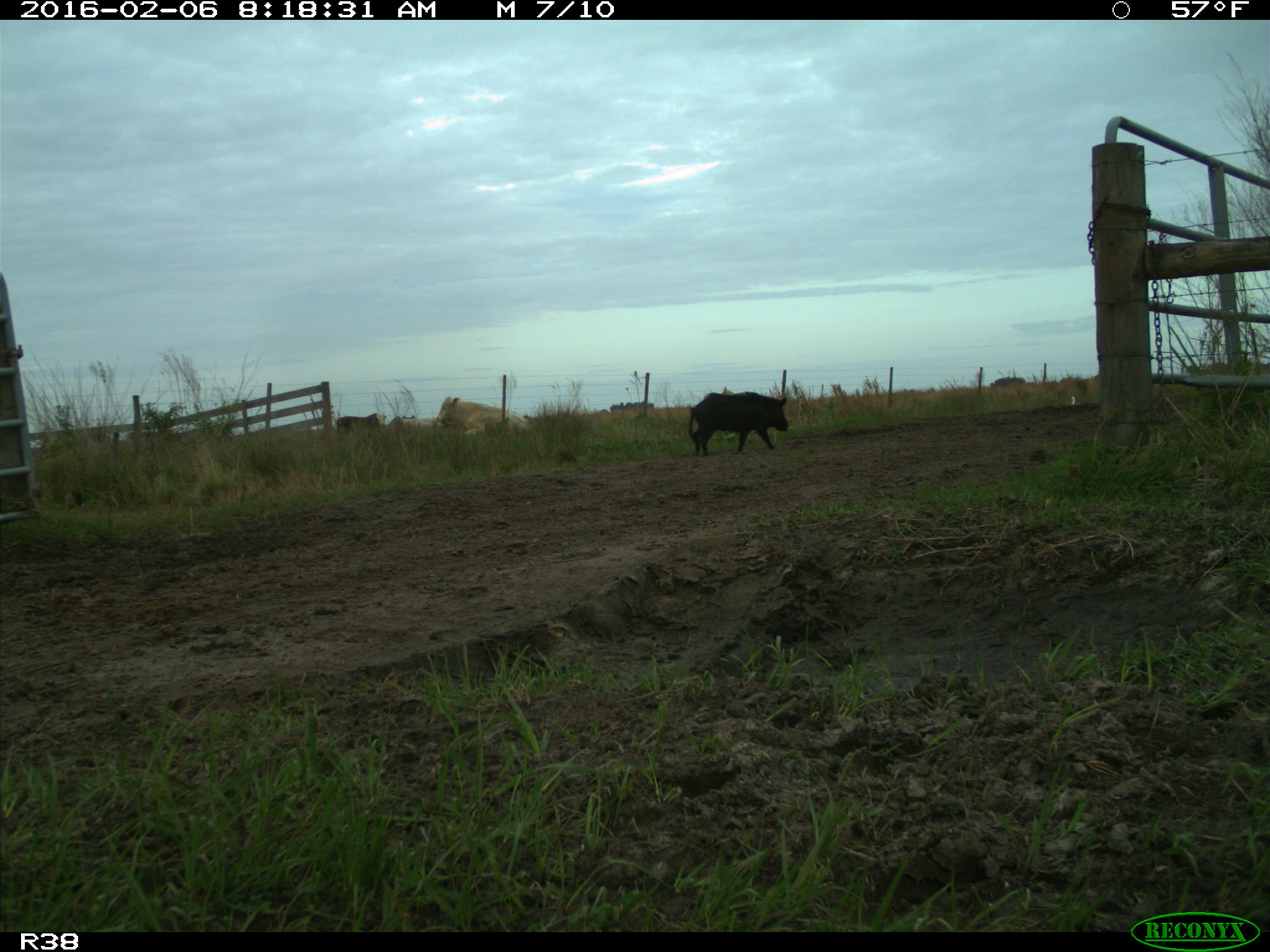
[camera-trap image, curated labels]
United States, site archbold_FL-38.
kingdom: Animalia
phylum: Chordata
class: Mammalia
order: Artiodactyla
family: Suidae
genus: Sus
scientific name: Sus scrofa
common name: wild boar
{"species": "Sus scrofa (wild boar)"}